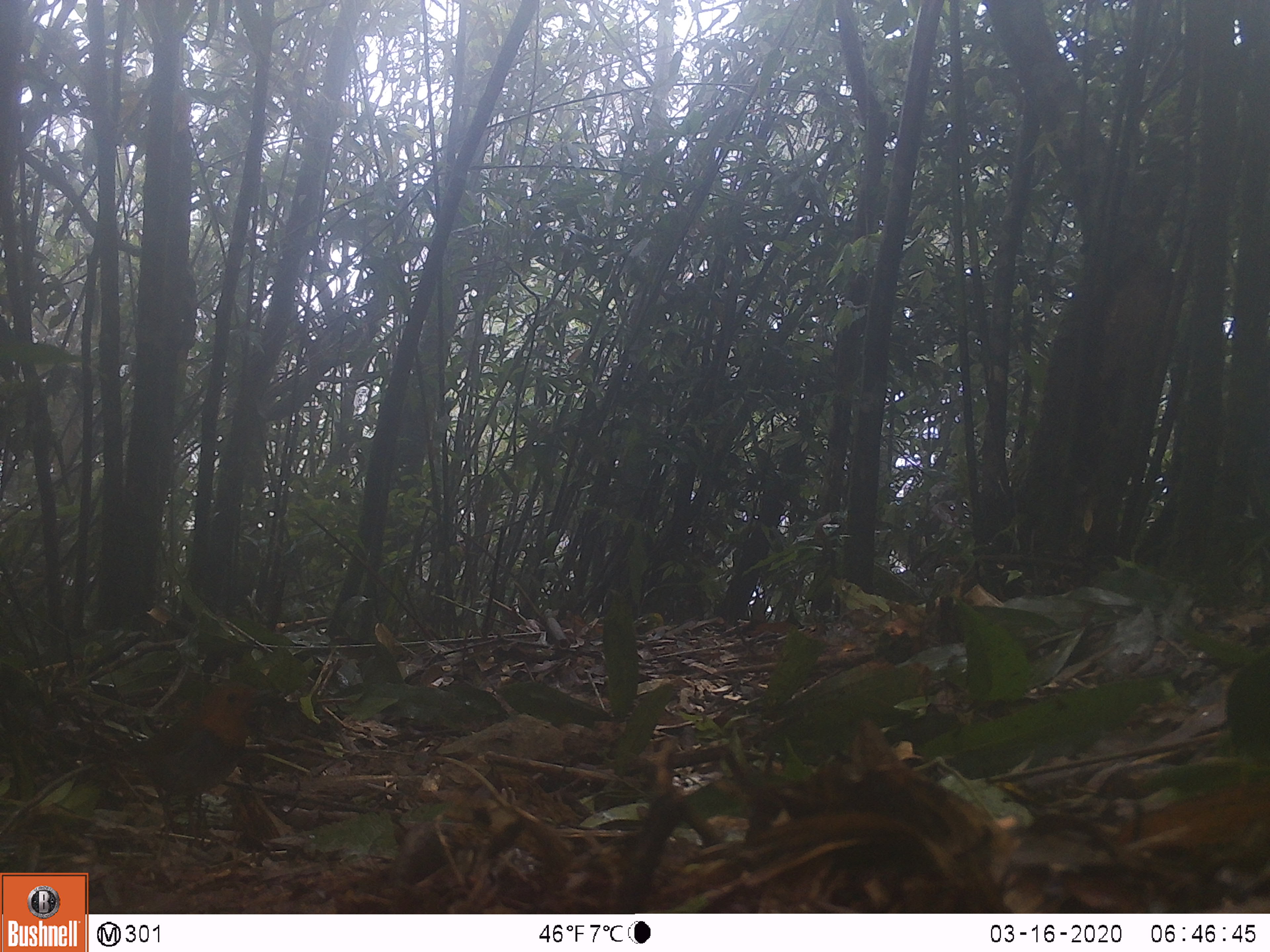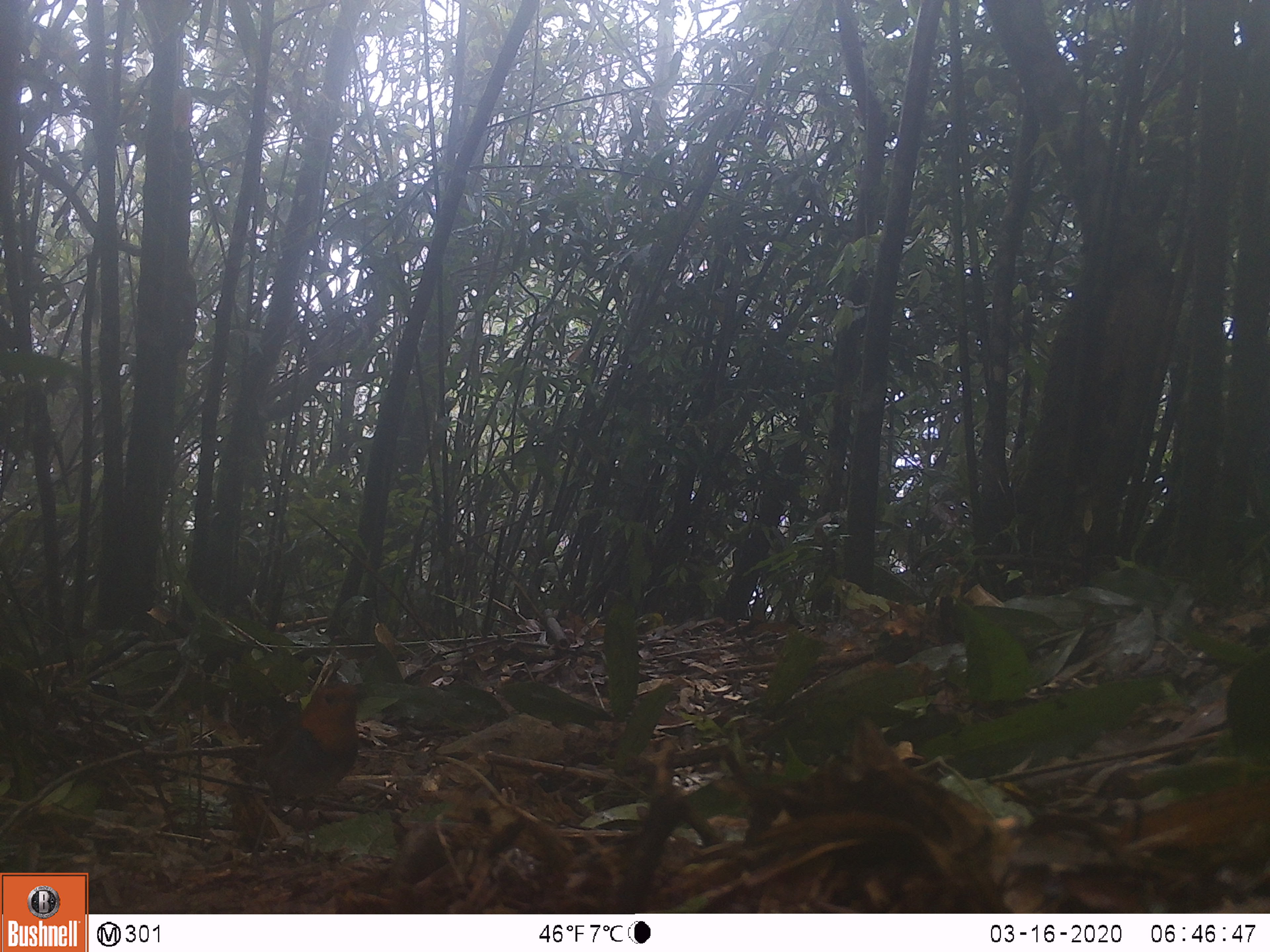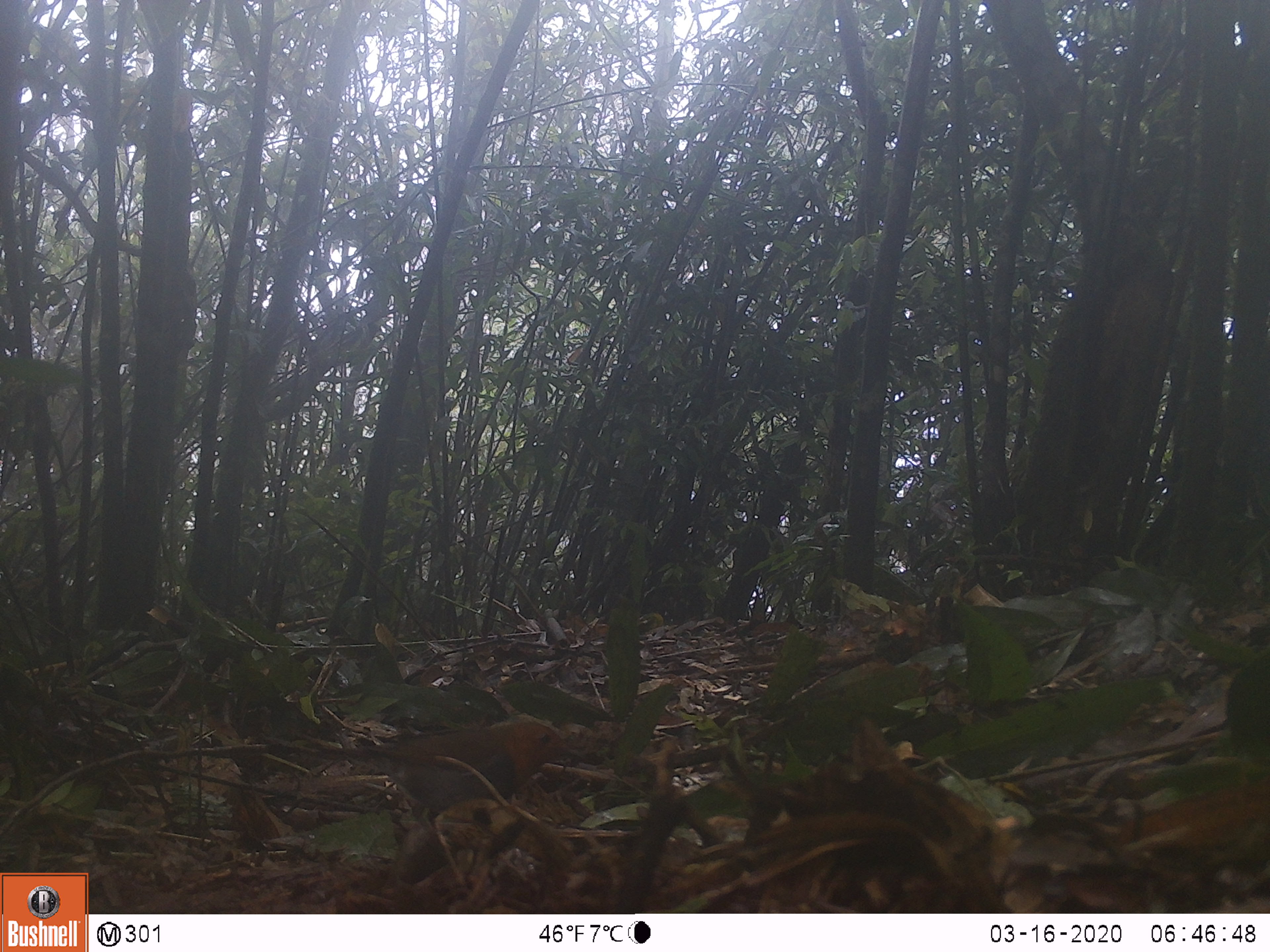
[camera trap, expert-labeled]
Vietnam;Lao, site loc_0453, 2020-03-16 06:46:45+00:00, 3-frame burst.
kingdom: Animalia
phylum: Chordata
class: Aves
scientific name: Aves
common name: bird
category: unidentified bird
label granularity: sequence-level